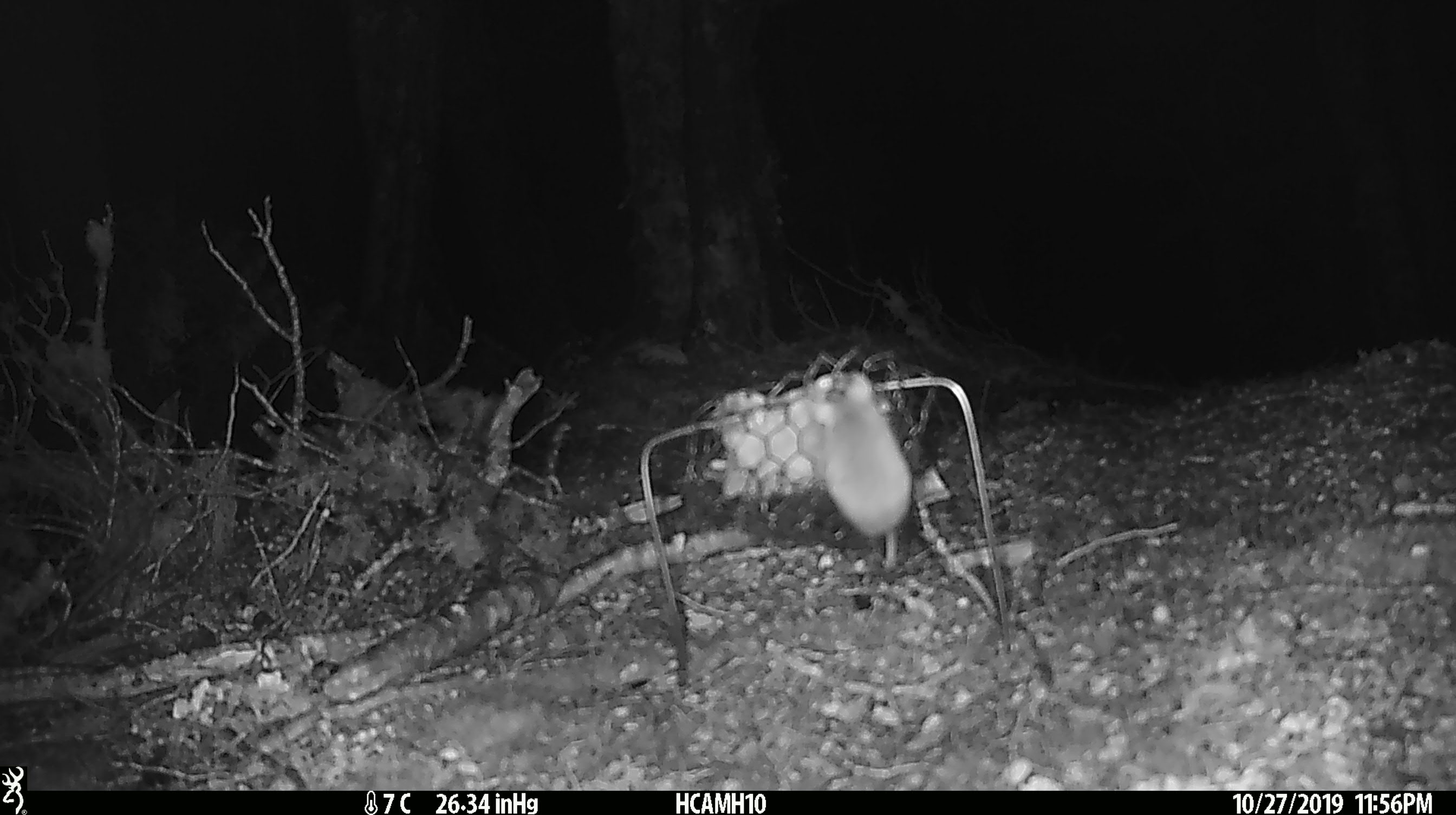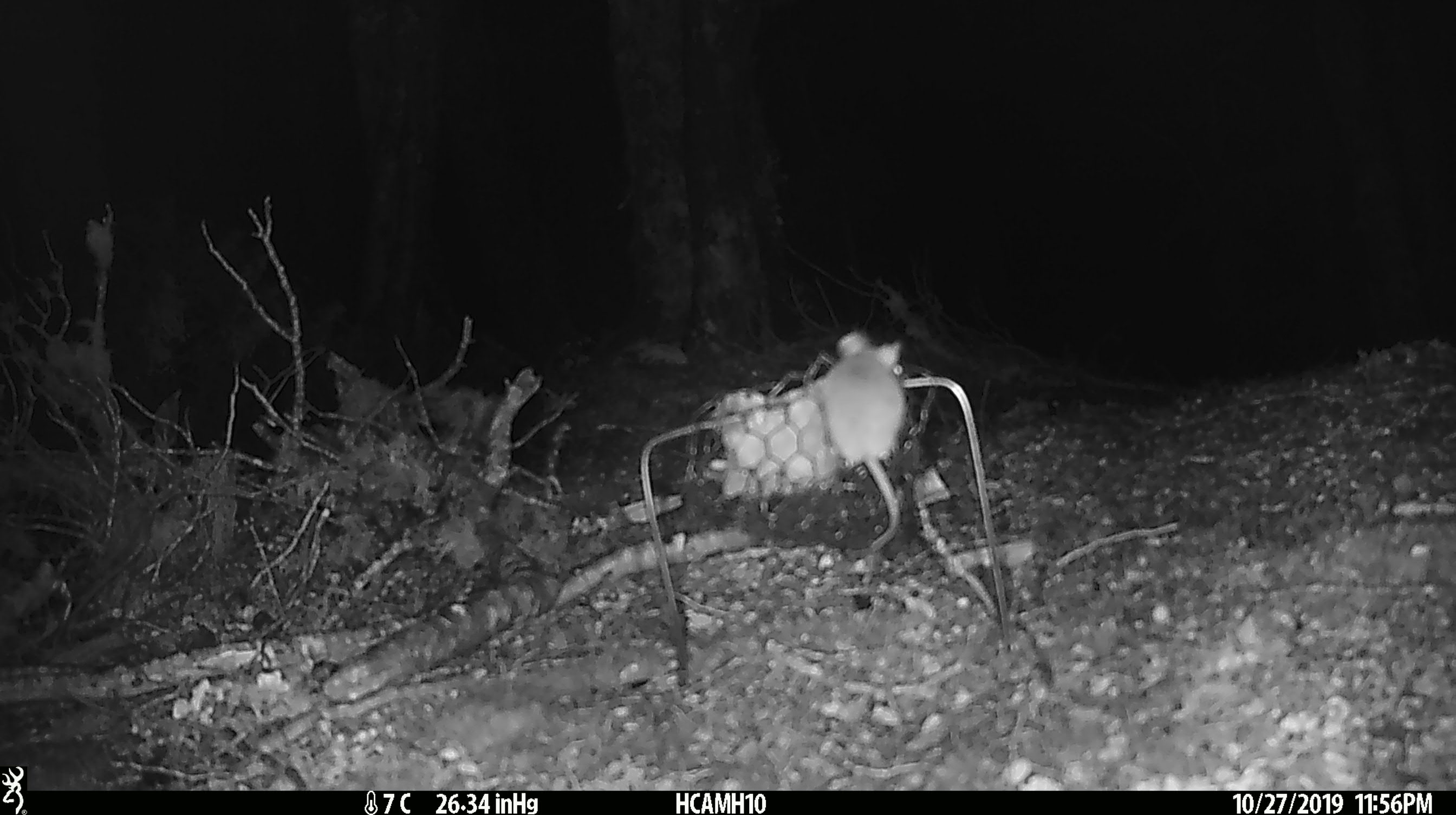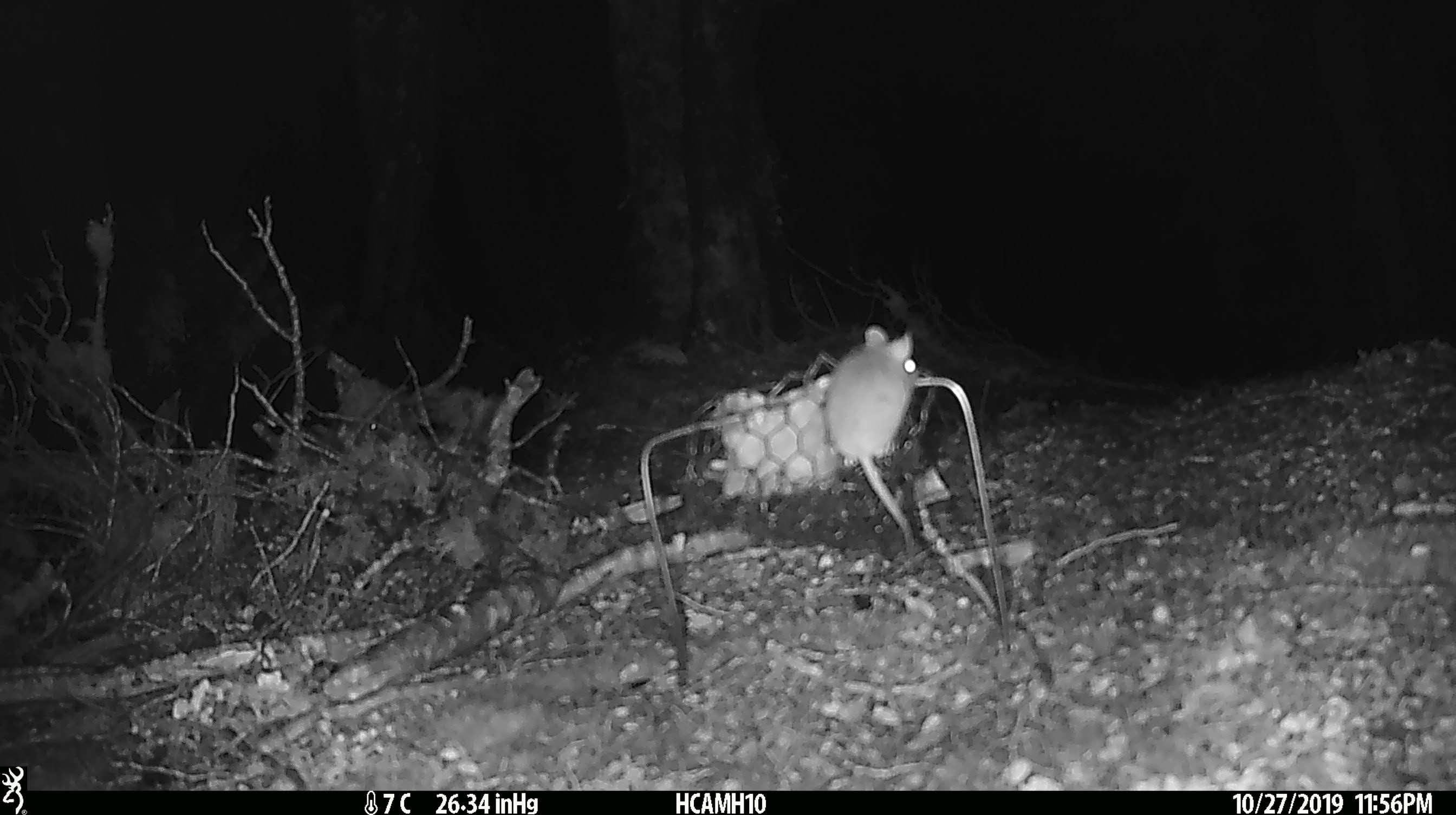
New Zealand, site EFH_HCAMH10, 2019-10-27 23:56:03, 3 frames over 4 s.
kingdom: Animalia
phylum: Chordata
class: Mammalia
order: Rodentia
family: Muridae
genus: Mus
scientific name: Mus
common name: mouse